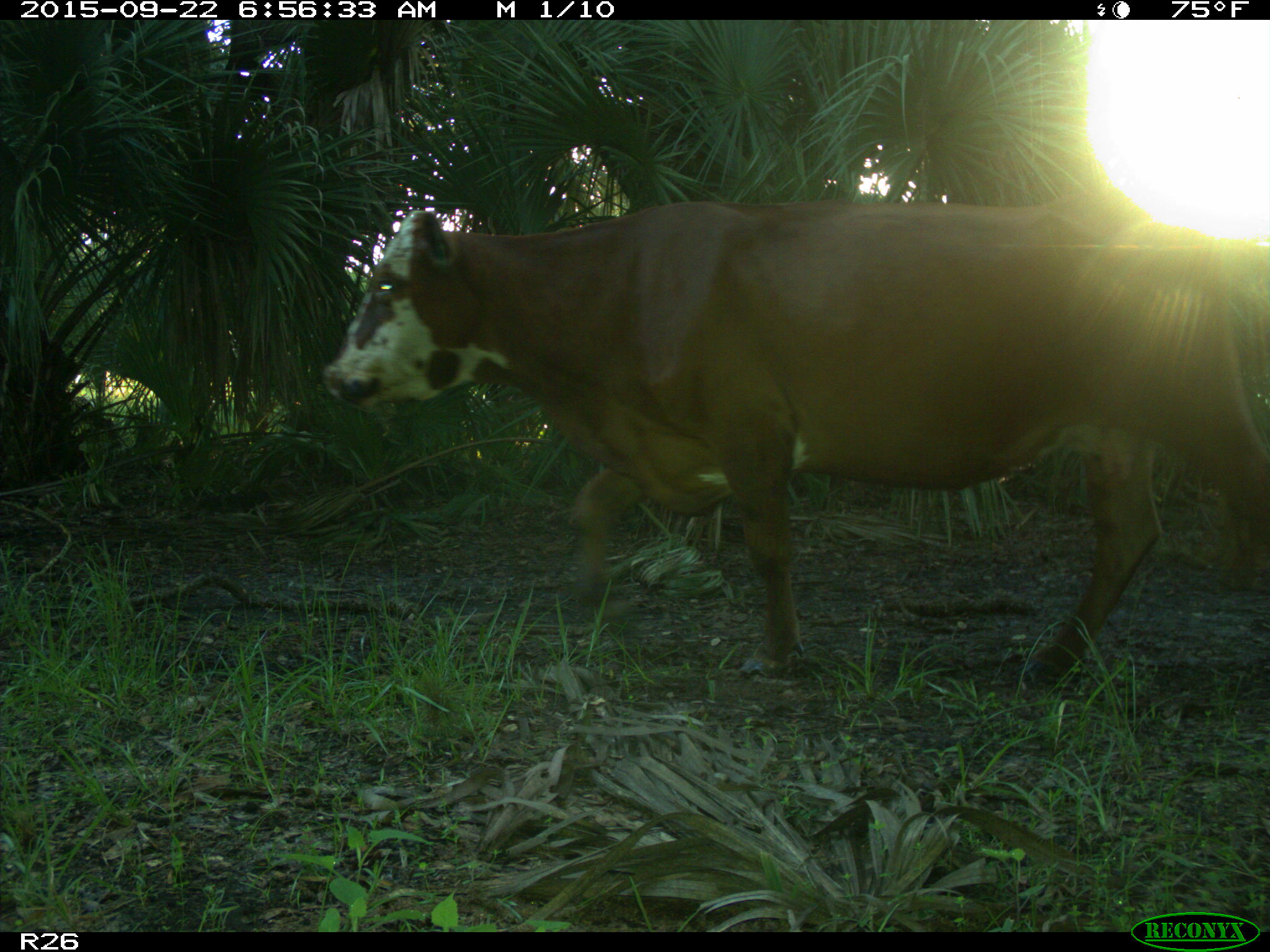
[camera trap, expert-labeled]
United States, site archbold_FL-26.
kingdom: Animalia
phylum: Chordata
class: Mammalia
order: Artiodactyla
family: Bovidae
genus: Bos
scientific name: Bos taurus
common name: domestic cow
Bos taurus (domestic cow).